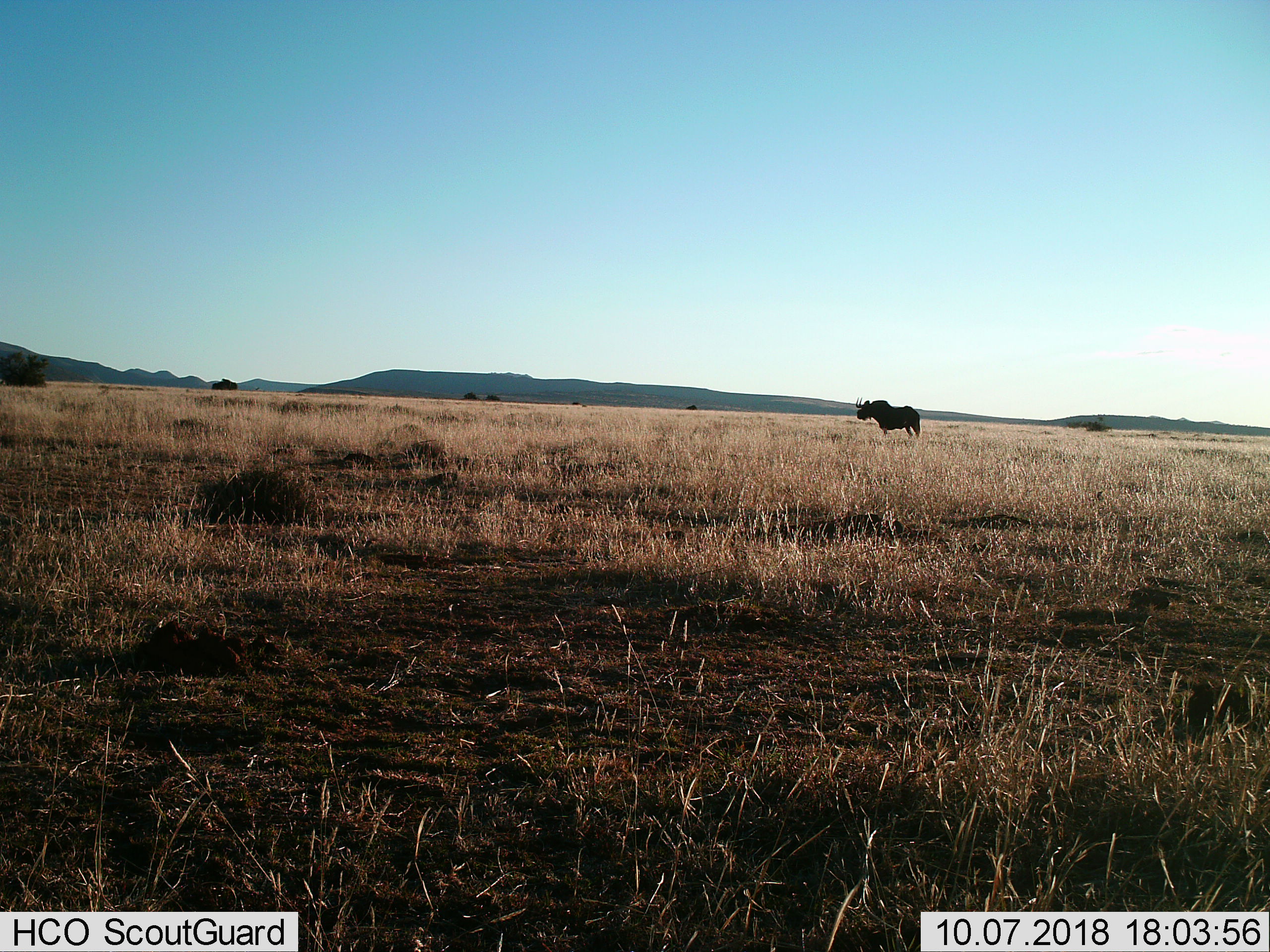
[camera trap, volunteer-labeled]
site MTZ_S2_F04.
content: unidentified animal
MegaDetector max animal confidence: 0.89